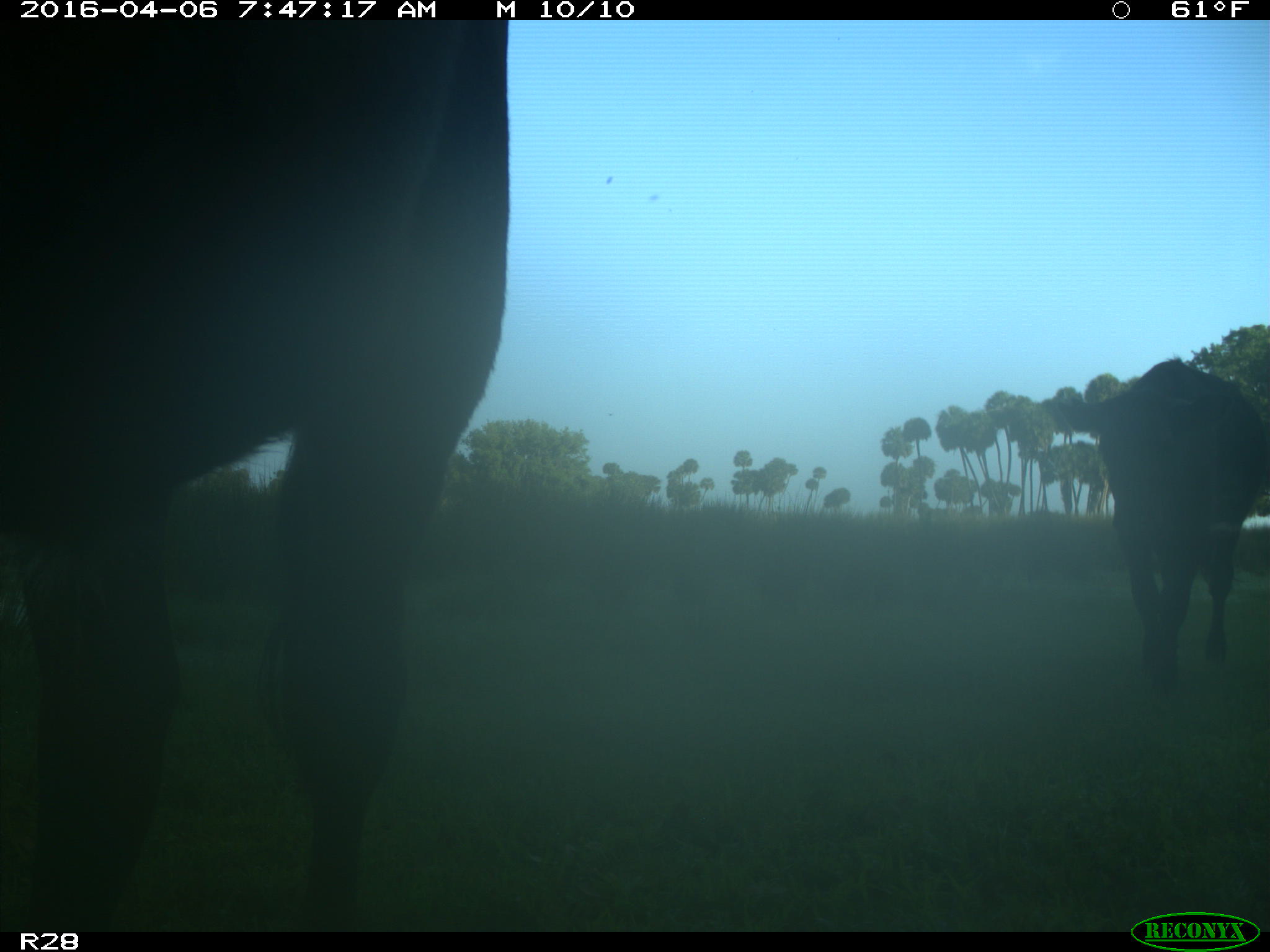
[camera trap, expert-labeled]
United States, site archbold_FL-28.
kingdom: Animalia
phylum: Chordata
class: Mammalia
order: Artiodactyla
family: Bovidae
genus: Bos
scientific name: Bos taurus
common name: domestic cow